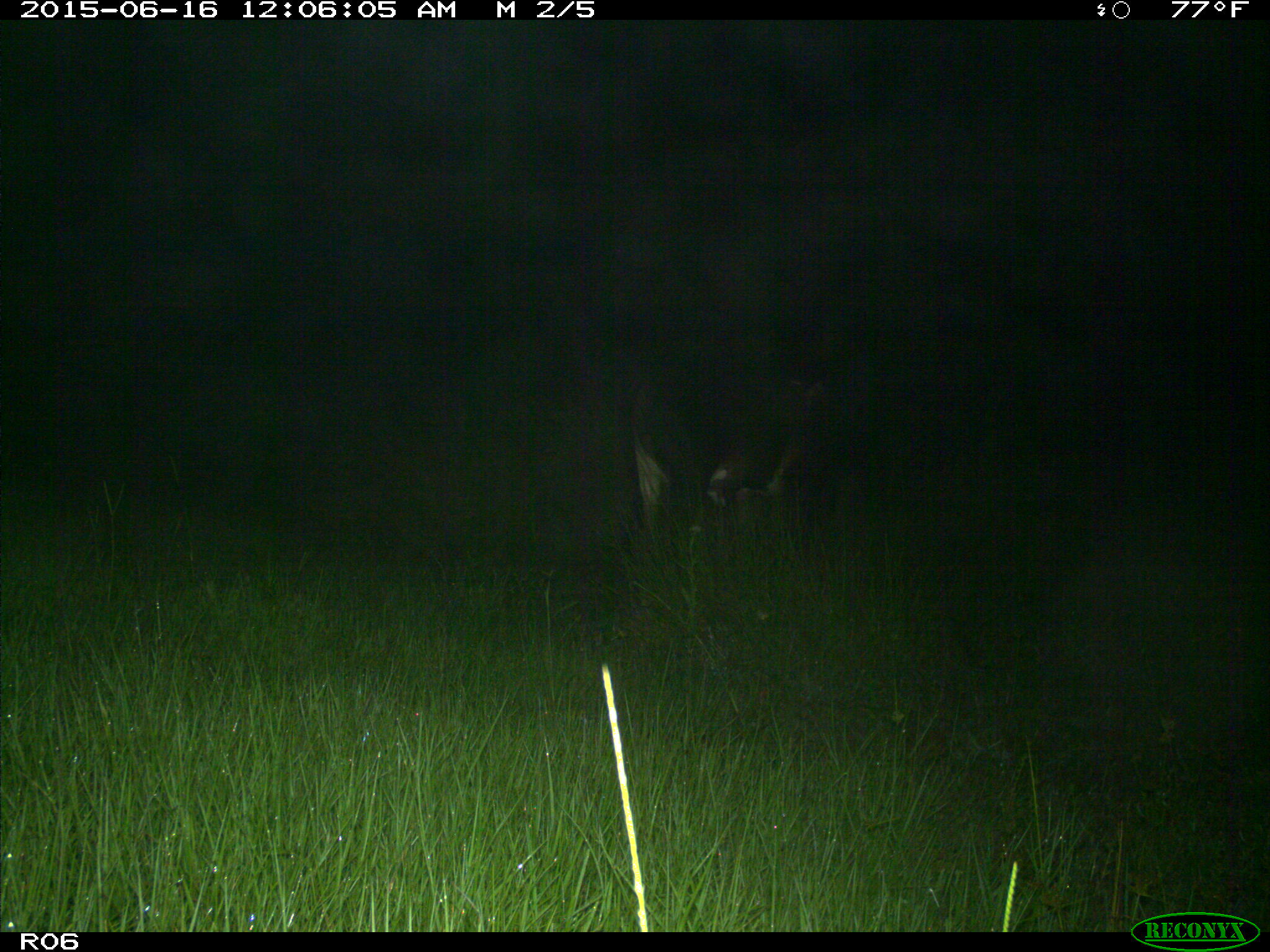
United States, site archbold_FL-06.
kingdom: Animalia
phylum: Chordata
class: Mammalia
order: Artiodactyla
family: Bovidae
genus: Bos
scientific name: Bos taurus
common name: domestic cow